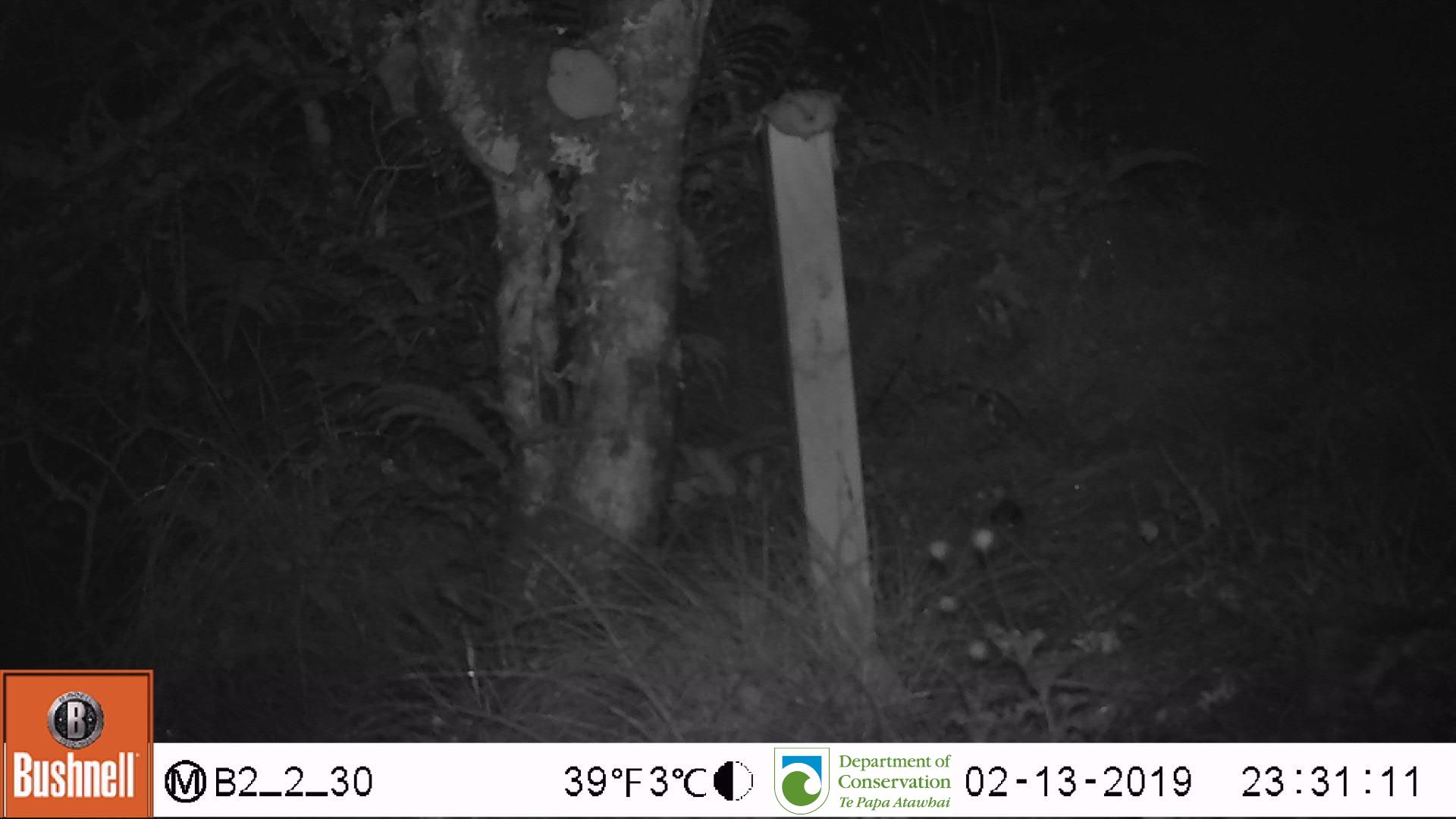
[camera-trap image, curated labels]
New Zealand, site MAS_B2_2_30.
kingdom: Animalia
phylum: Chordata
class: Mammalia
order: Rodentia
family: Muridae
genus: Mus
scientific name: Mus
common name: mouse